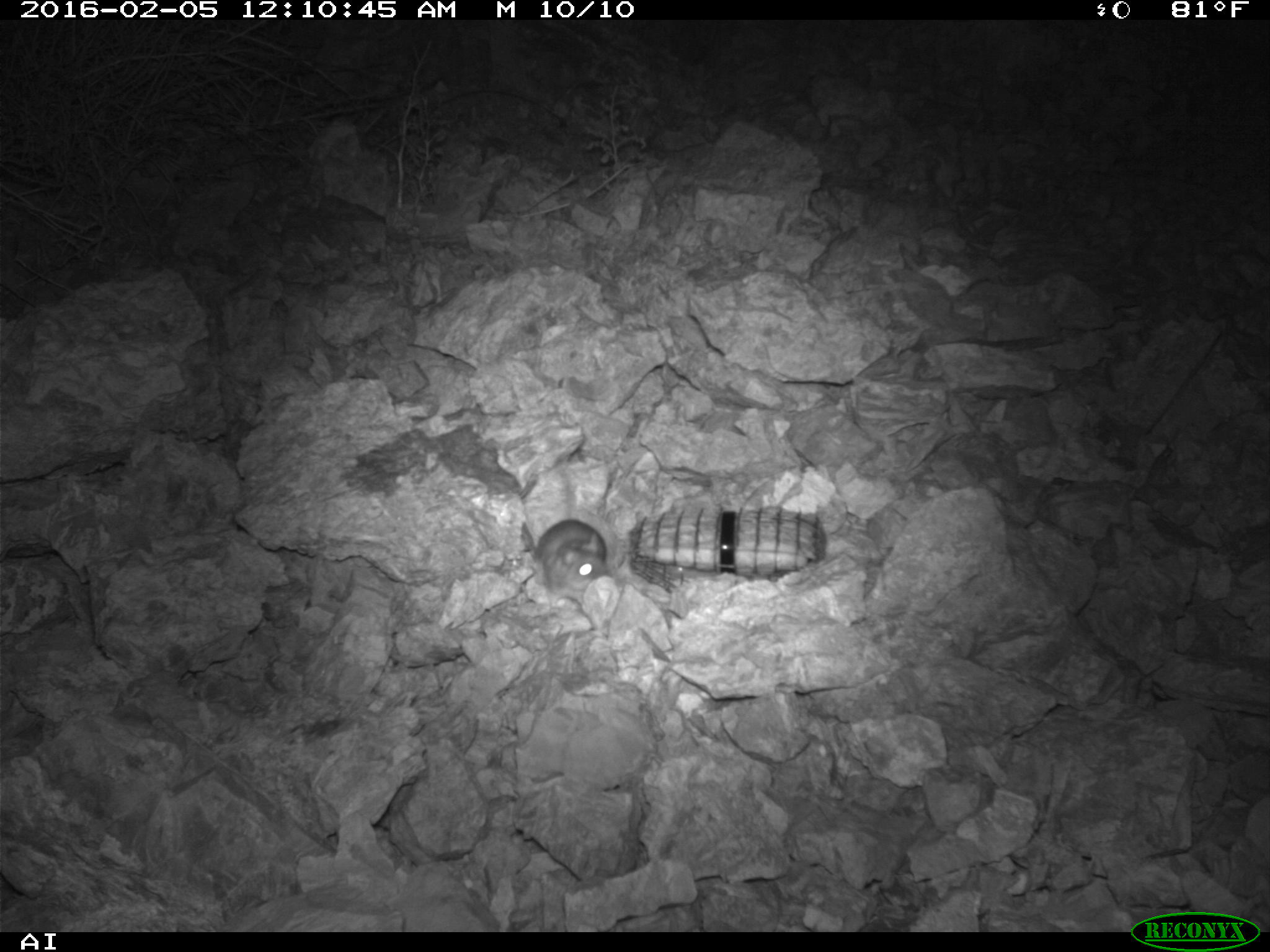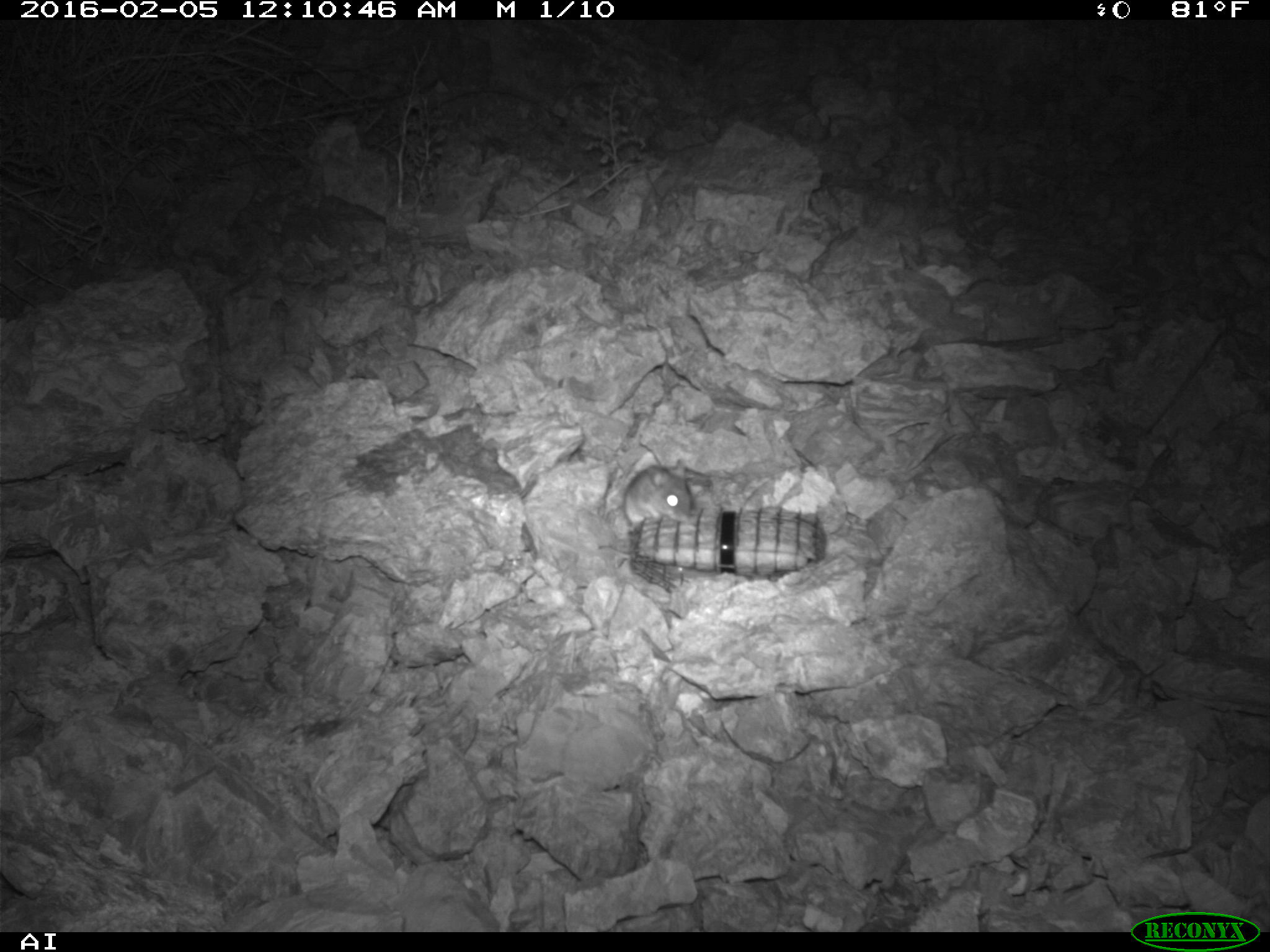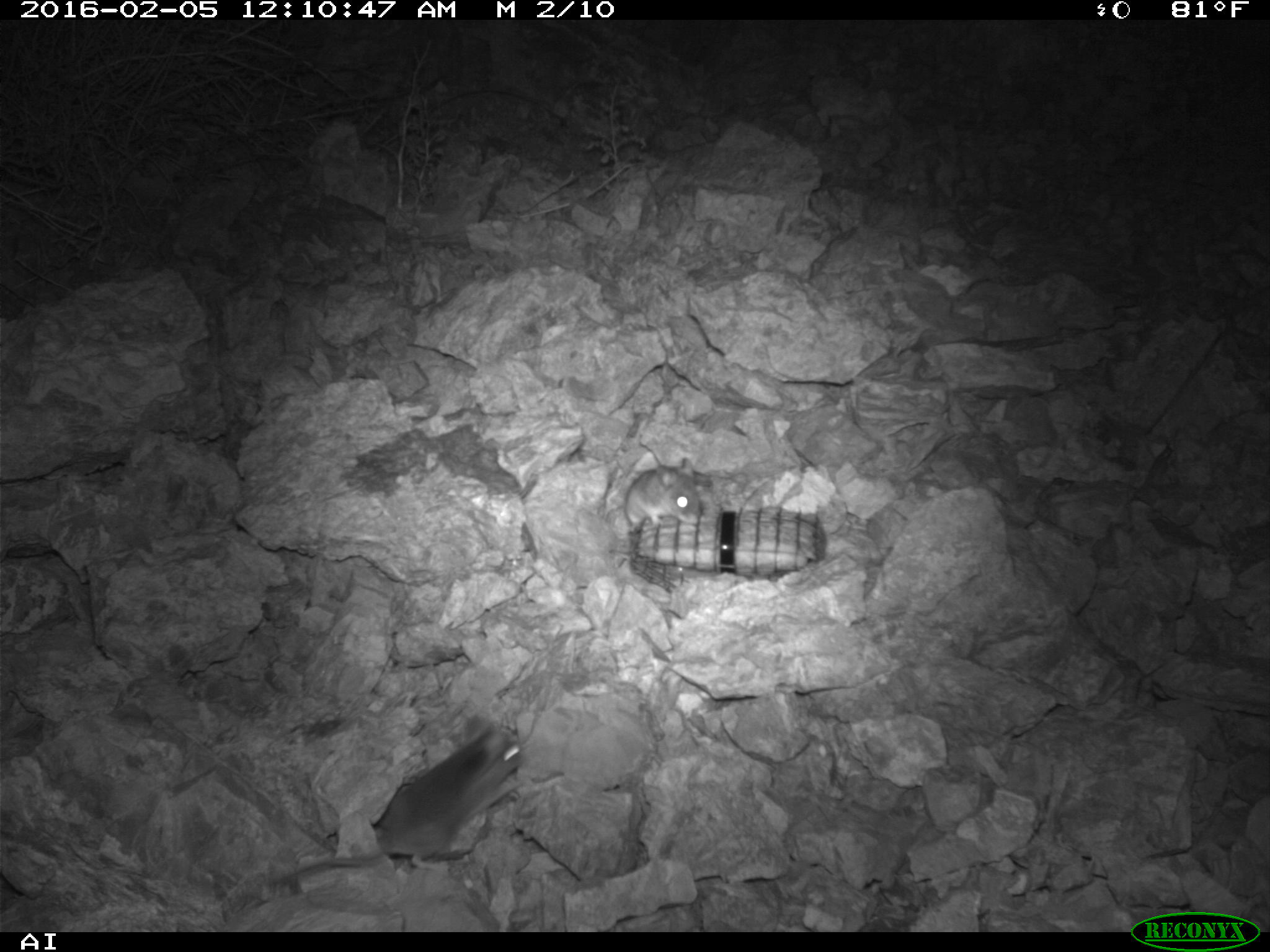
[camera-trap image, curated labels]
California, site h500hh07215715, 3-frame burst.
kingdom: Animalia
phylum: Chordata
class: Mammalia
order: Rodentia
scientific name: Rodentia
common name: rodent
Rodent (Rodentia).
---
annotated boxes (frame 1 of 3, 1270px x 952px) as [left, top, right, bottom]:
rodent: [533, 515, 610, 597]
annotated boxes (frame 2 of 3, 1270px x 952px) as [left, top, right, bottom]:
rodent: [624, 465, 699, 526]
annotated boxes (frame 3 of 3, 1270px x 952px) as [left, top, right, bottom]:
rodent: [277, 715, 526, 882]; [624, 457, 699, 529]